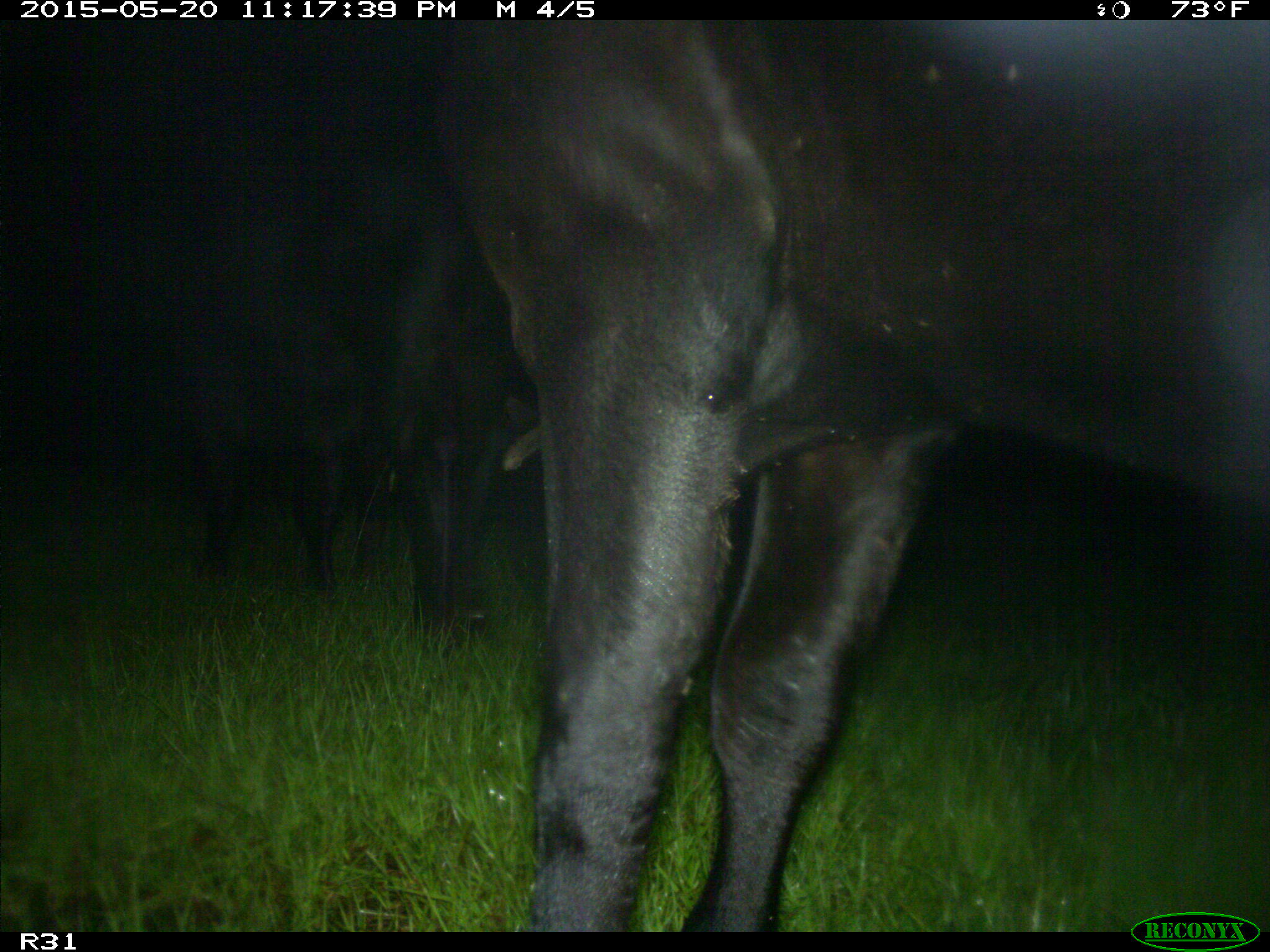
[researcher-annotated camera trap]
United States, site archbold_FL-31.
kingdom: Animalia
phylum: Chordata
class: Mammalia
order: Artiodactyla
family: Bovidae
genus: Bos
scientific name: Bos taurus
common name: domestic cow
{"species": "Bos taurus (domestic cow)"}